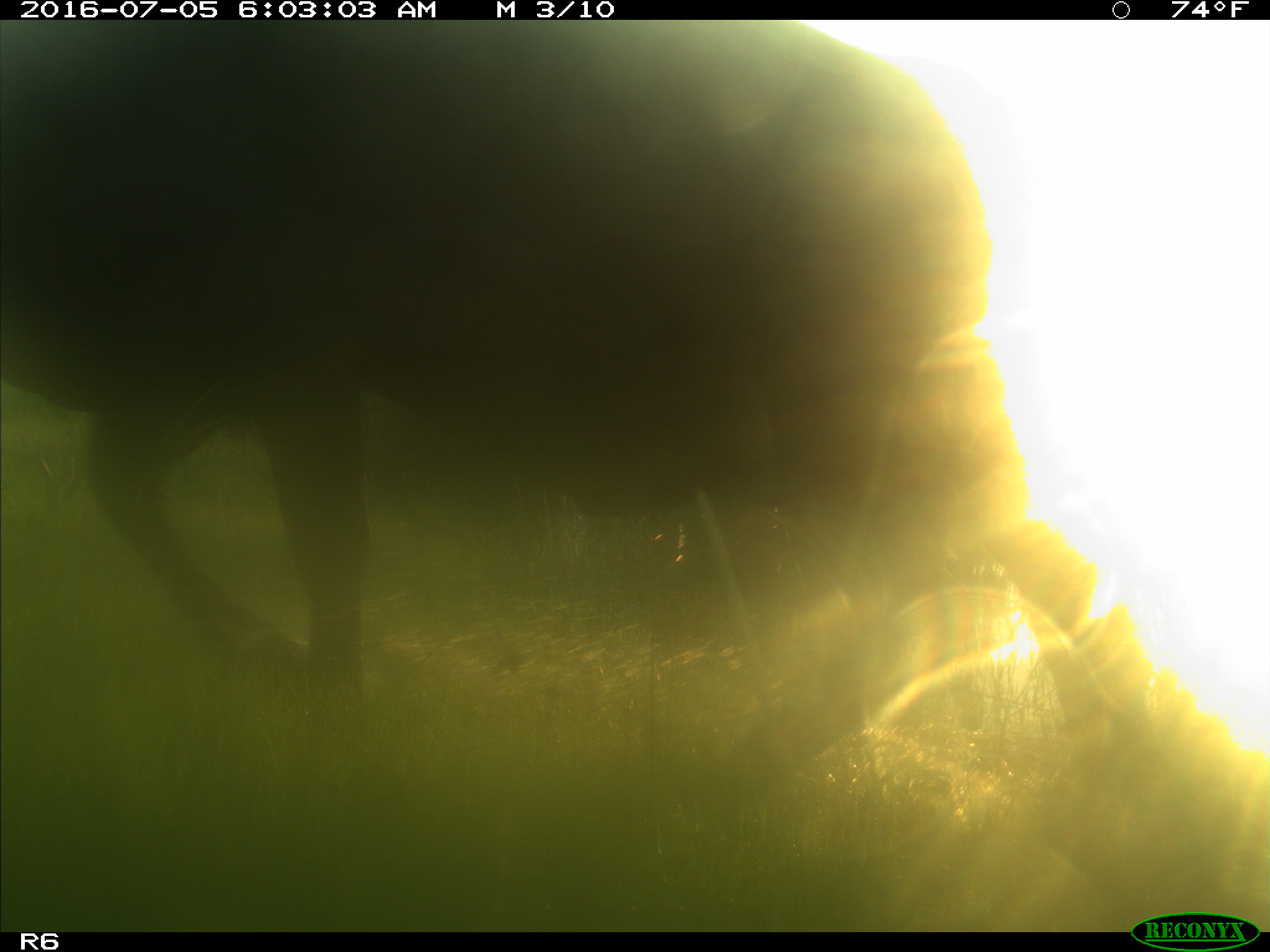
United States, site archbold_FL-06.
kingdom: Animalia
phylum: Chordata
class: Mammalia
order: Artiodactyla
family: Bovidae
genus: Bos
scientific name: Bos taurus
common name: domestic cow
Bos taurus (domestic cow).